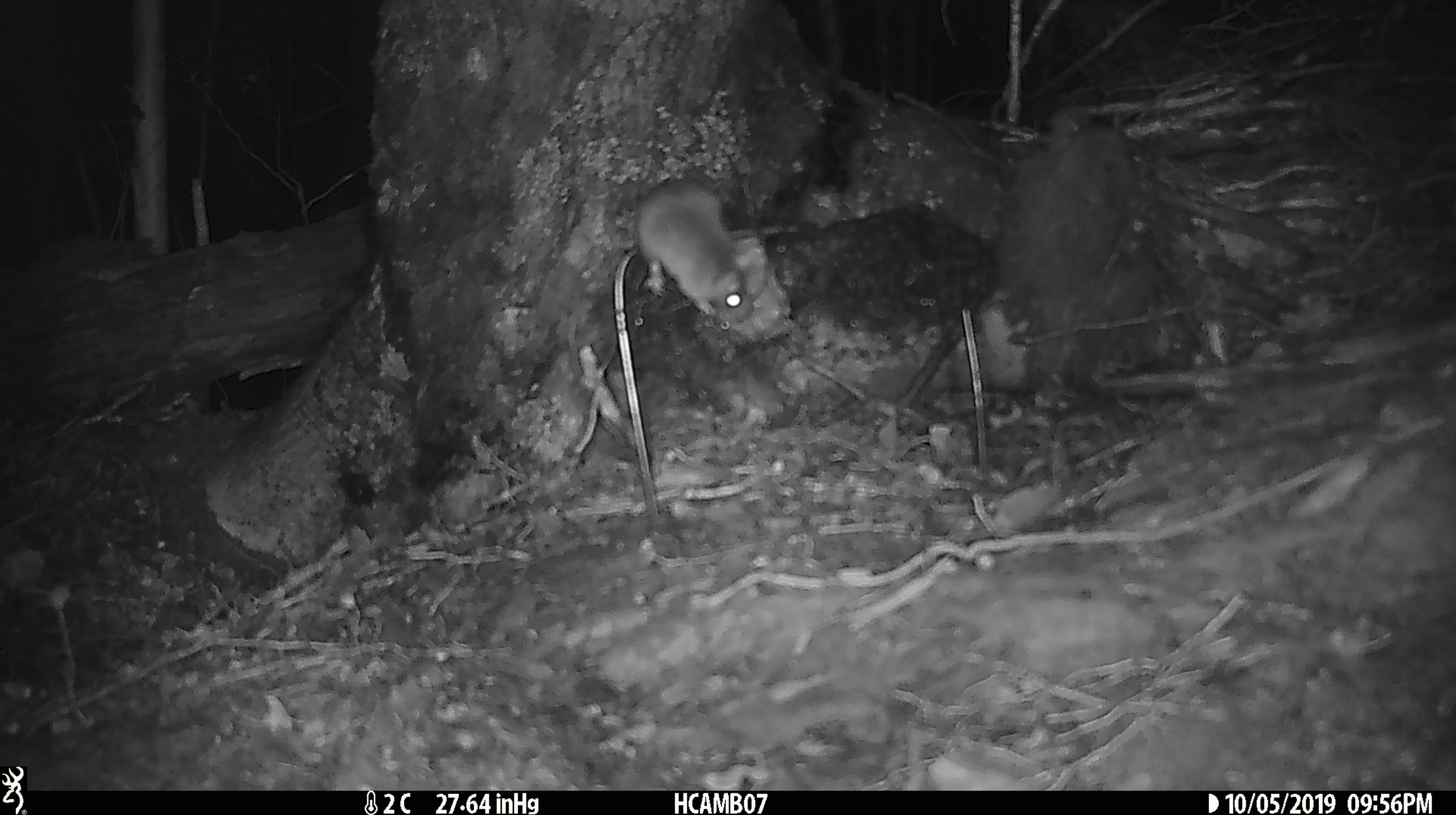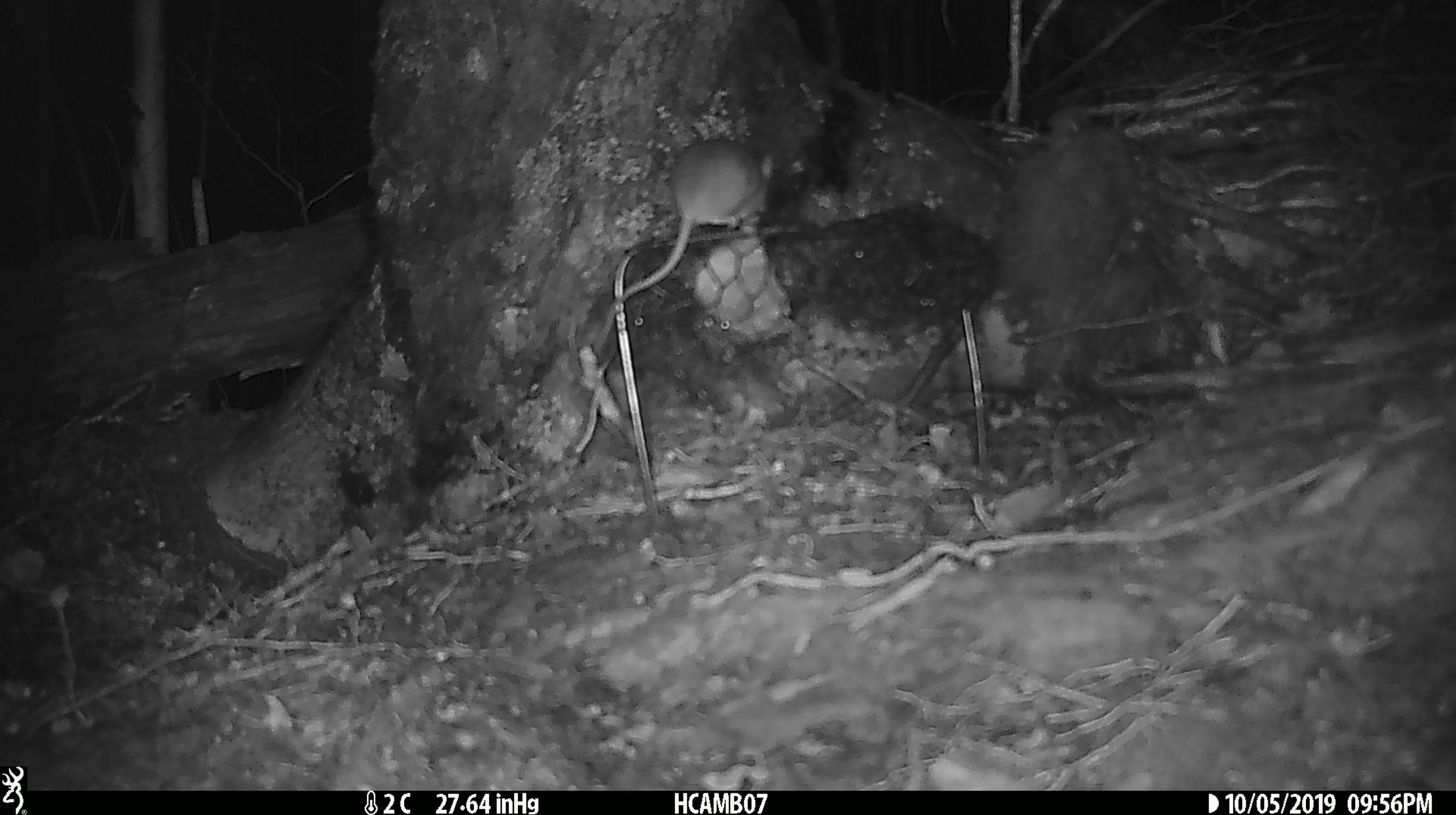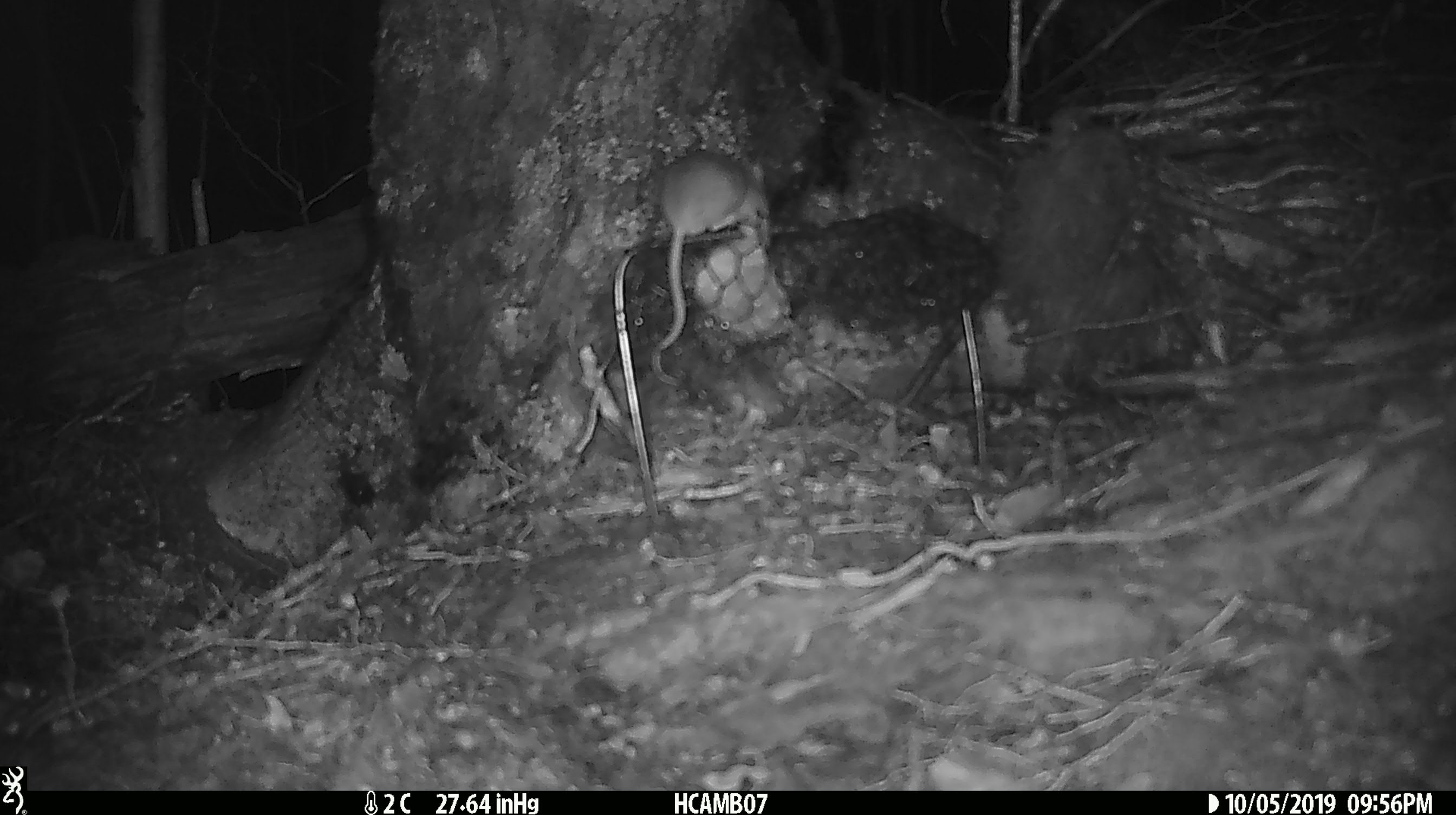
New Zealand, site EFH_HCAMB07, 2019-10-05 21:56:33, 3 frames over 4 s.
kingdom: Animalia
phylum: Chordata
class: Mammalia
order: Rodentia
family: Muridae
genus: Mus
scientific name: Mus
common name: mouse